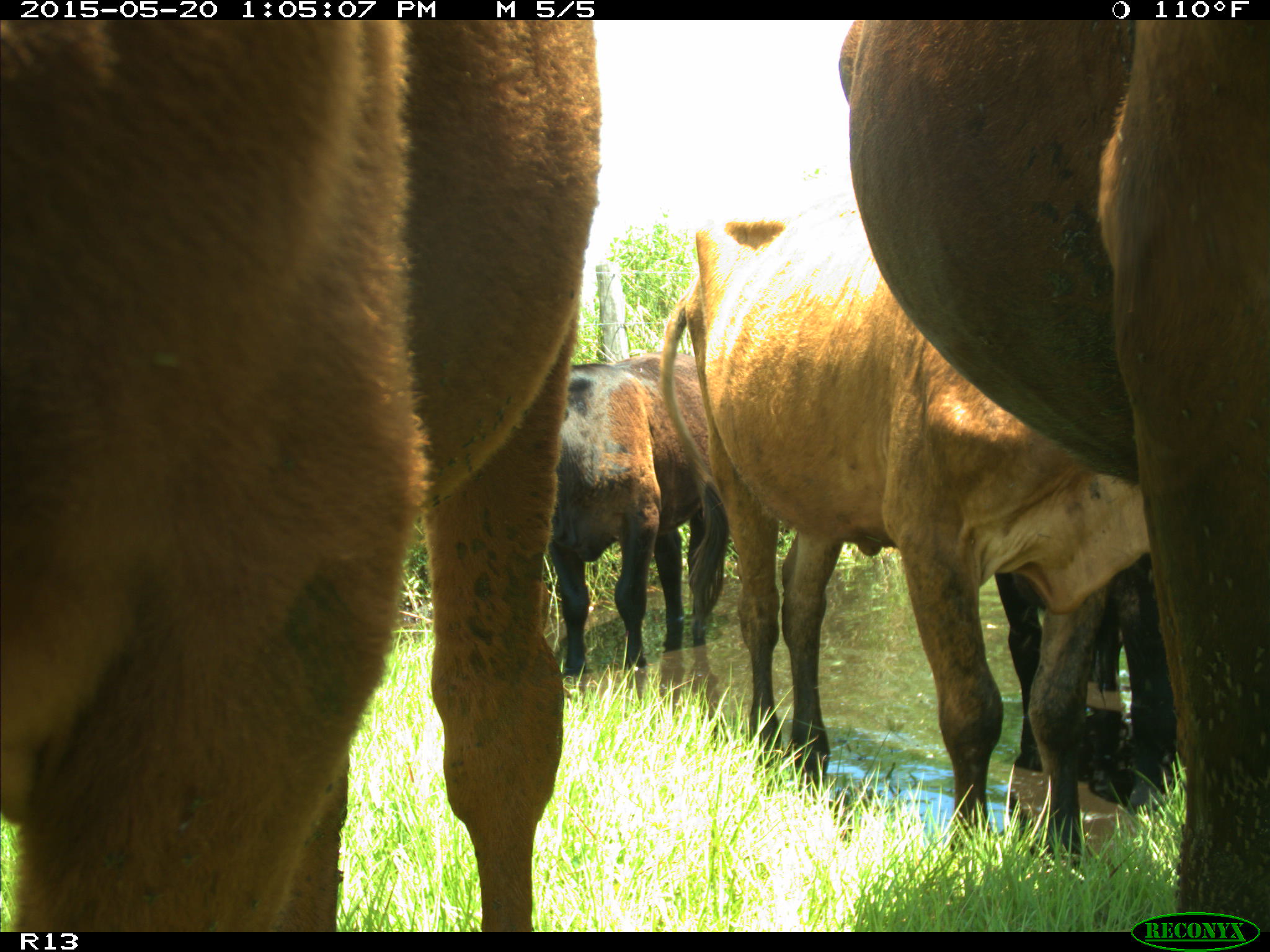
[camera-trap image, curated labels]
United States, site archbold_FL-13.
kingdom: Animalia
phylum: Chordata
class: Mammalia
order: Artiodactyla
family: Bovidae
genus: Bos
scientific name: Bos taurus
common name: domestic cow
Bos taurus (domestic cow).